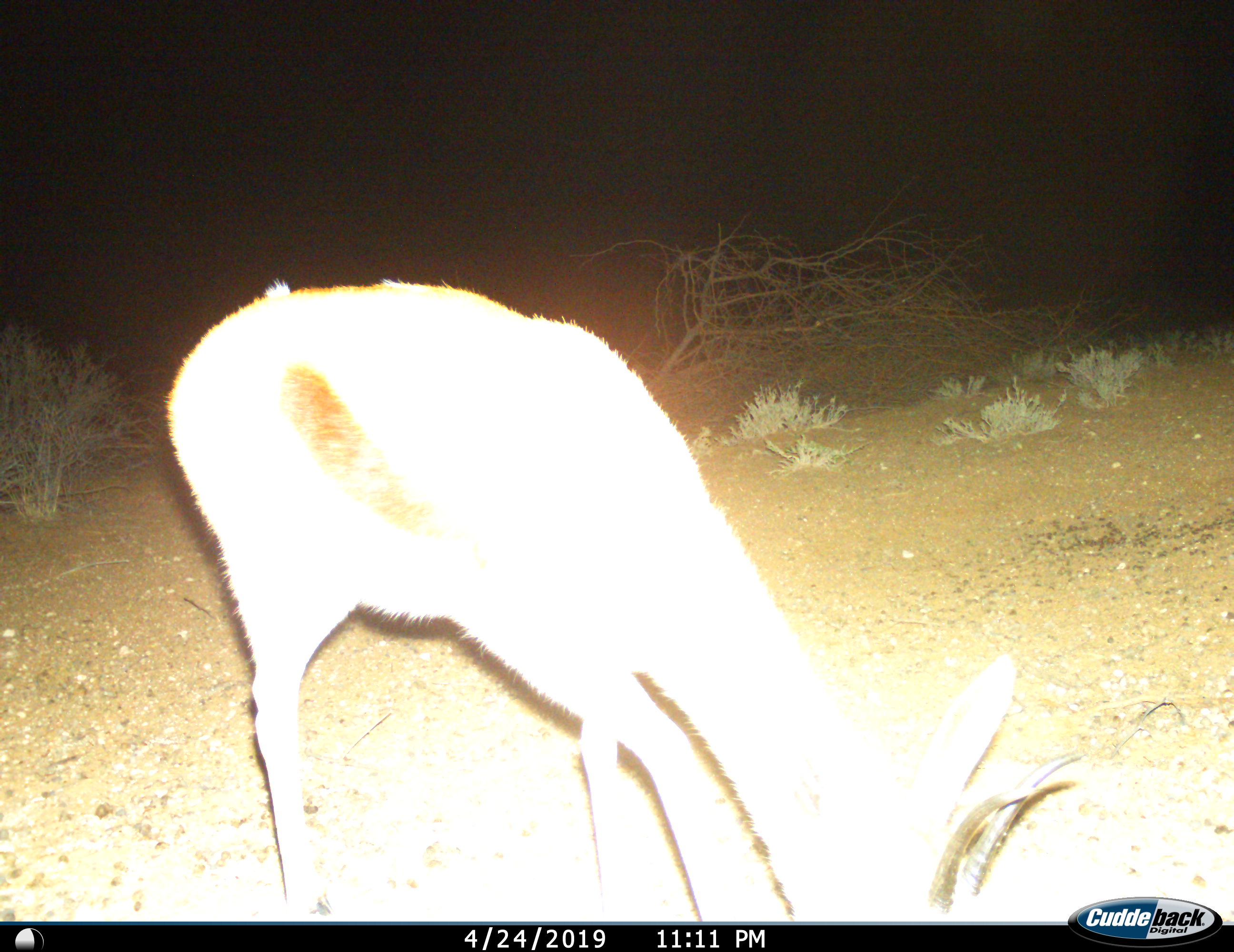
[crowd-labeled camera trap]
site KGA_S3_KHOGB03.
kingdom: Animalia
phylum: Chordata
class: Mammalia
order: Artiodactyla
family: Bovidae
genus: Antidorcas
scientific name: Antidorcas marsupialis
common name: springbok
Springbok (Antidorcas marsupialis), count 1. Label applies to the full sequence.